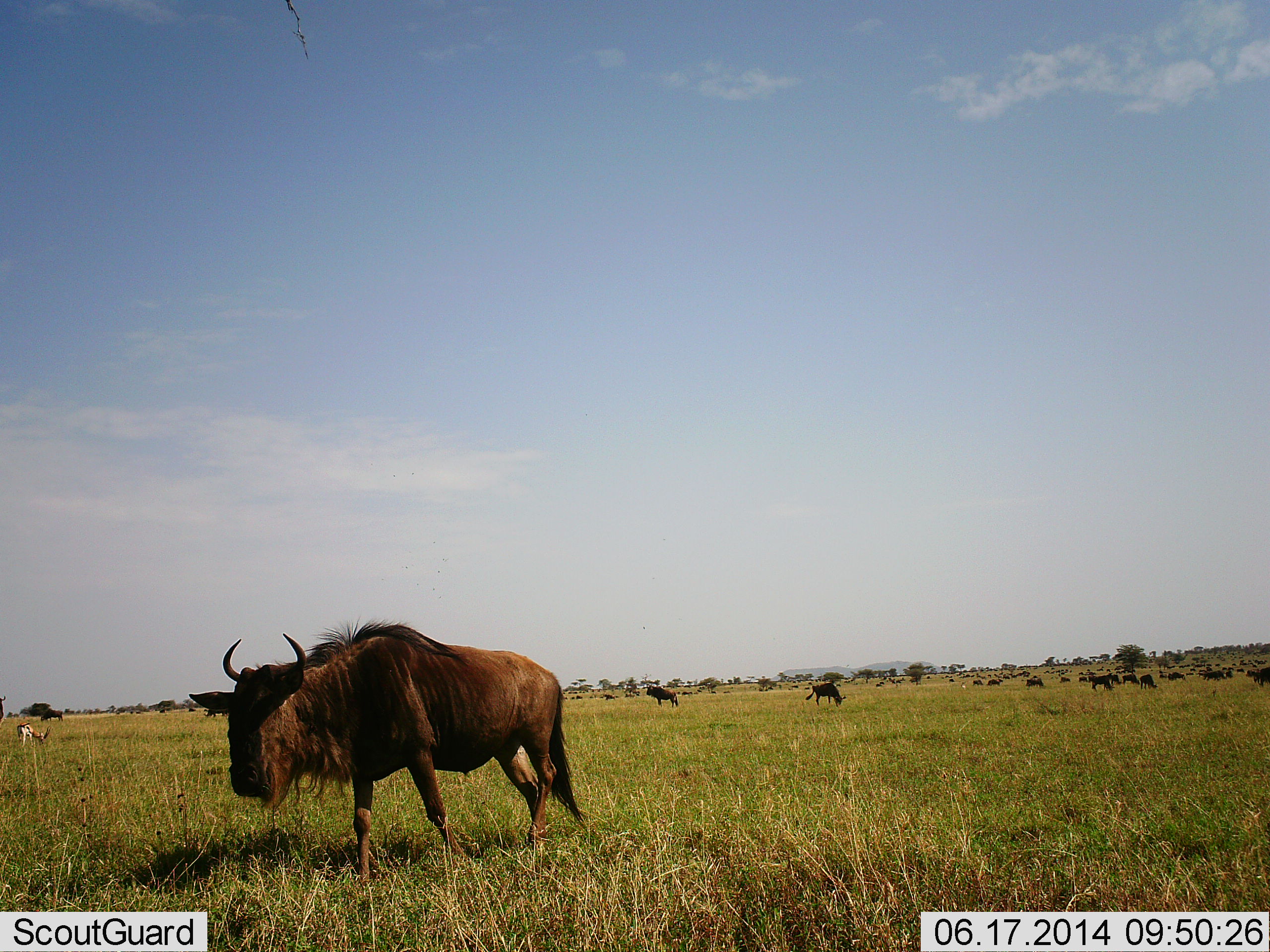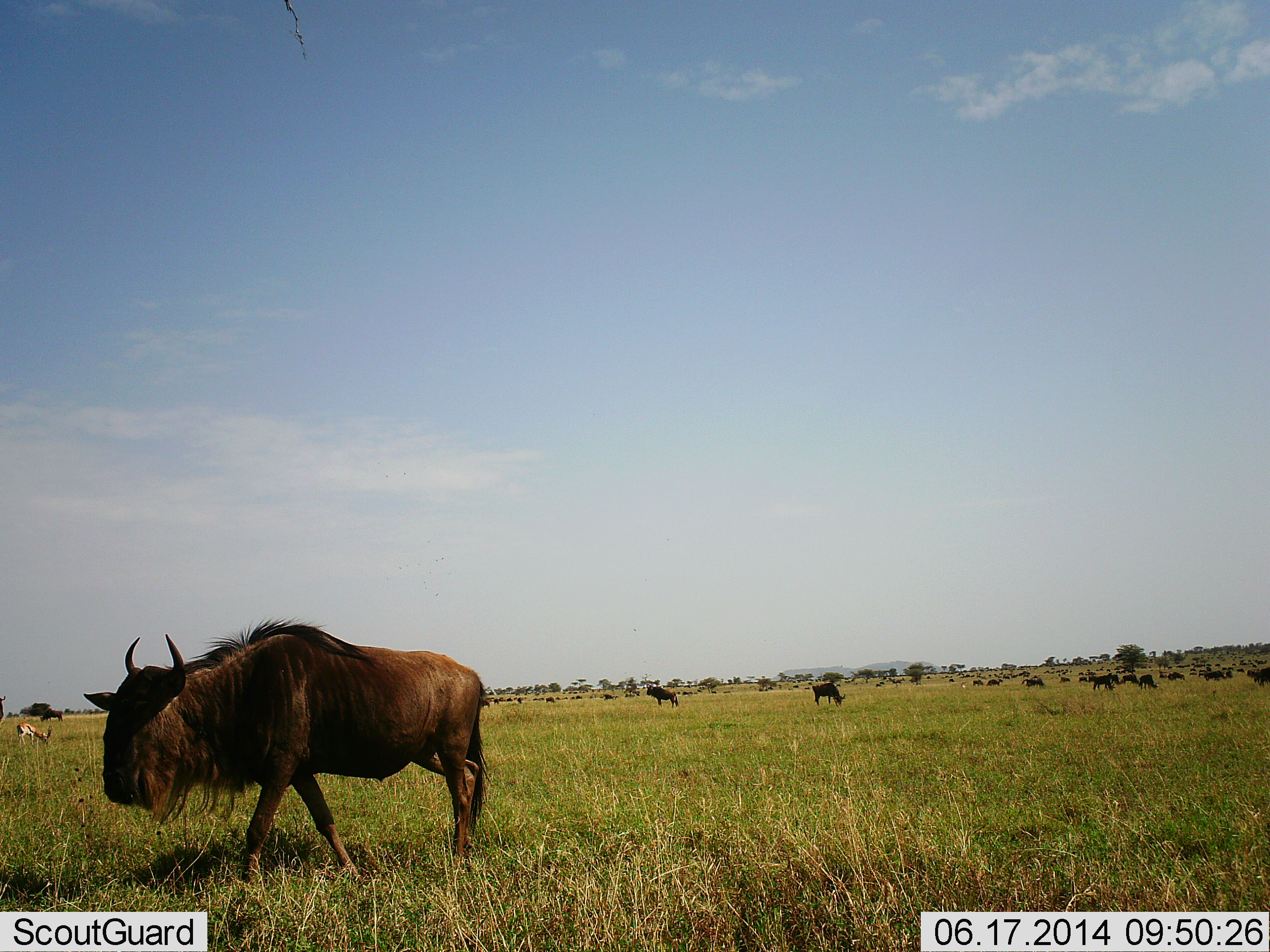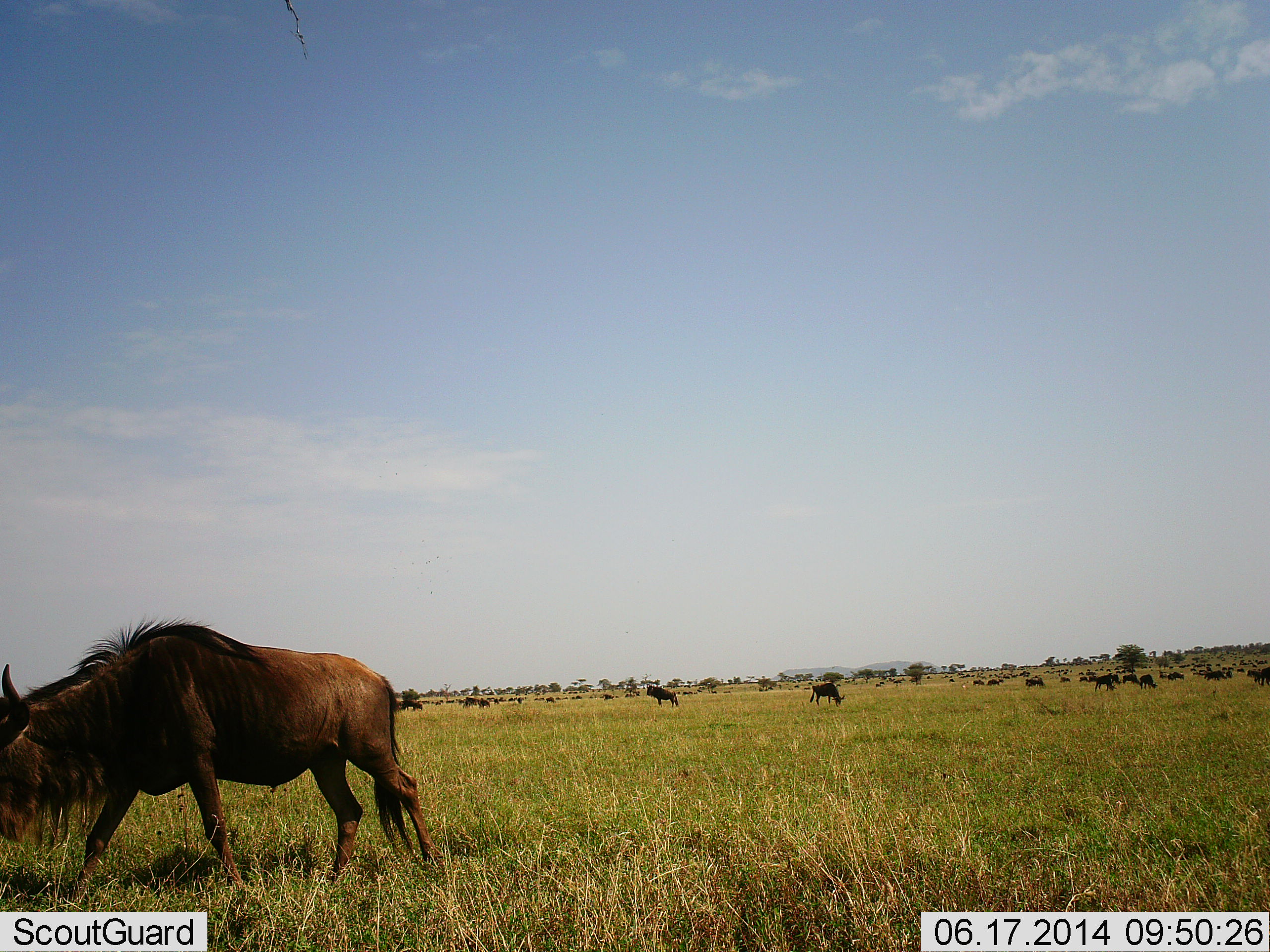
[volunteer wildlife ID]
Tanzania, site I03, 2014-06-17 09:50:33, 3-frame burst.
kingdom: Animalia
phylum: Chordata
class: Mammalia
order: Artiodactyla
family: Bovidae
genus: Eudorcas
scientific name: Eudorcas thomsonii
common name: thomson's gazelle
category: gazellethomsons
Gazellethomsons (thomson's gazelle) (Eudorcas thomsonii), count 1. Behavior (volunteer vote fractions): standing 40%, resting 0%, moving 0%, interacting 0%. Young present (vote fraction): 0%. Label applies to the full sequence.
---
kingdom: Animalia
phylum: Chordata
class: Mammalia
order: Artiodactyla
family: Bovidae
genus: Connochaetes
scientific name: Connochaetes taurinus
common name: blue wildebeest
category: wildebeest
Wildebeest (blue wildebeest) (Connochaetes taurinus), count 11-50. Behavior (volunteer vote fractions): standing 57%, resting 21%, moving 86%, interacting 7%. Young present (vote fraction): 0%. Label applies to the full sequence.